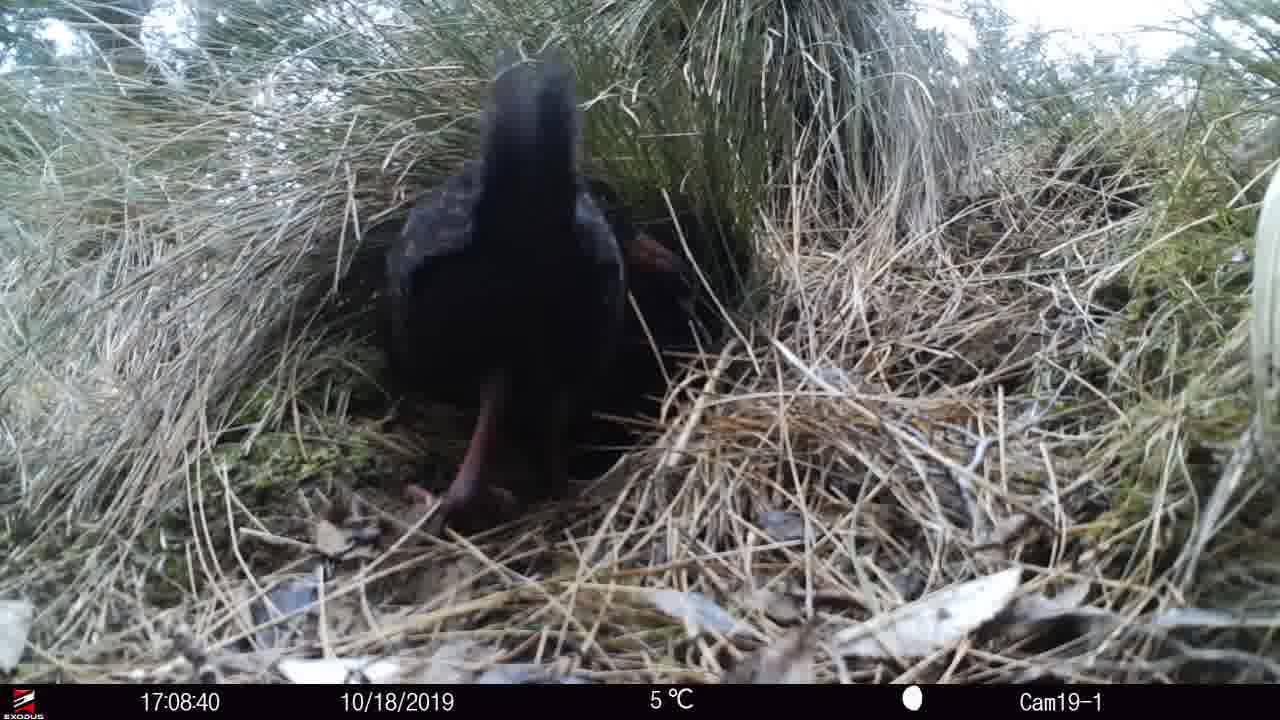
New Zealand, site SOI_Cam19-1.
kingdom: Animalia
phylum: Chordata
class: Aves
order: Gruiformes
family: Rallidae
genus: Gallirallus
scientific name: Gallirallus australis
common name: weka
Weka (Gallirallus australis).